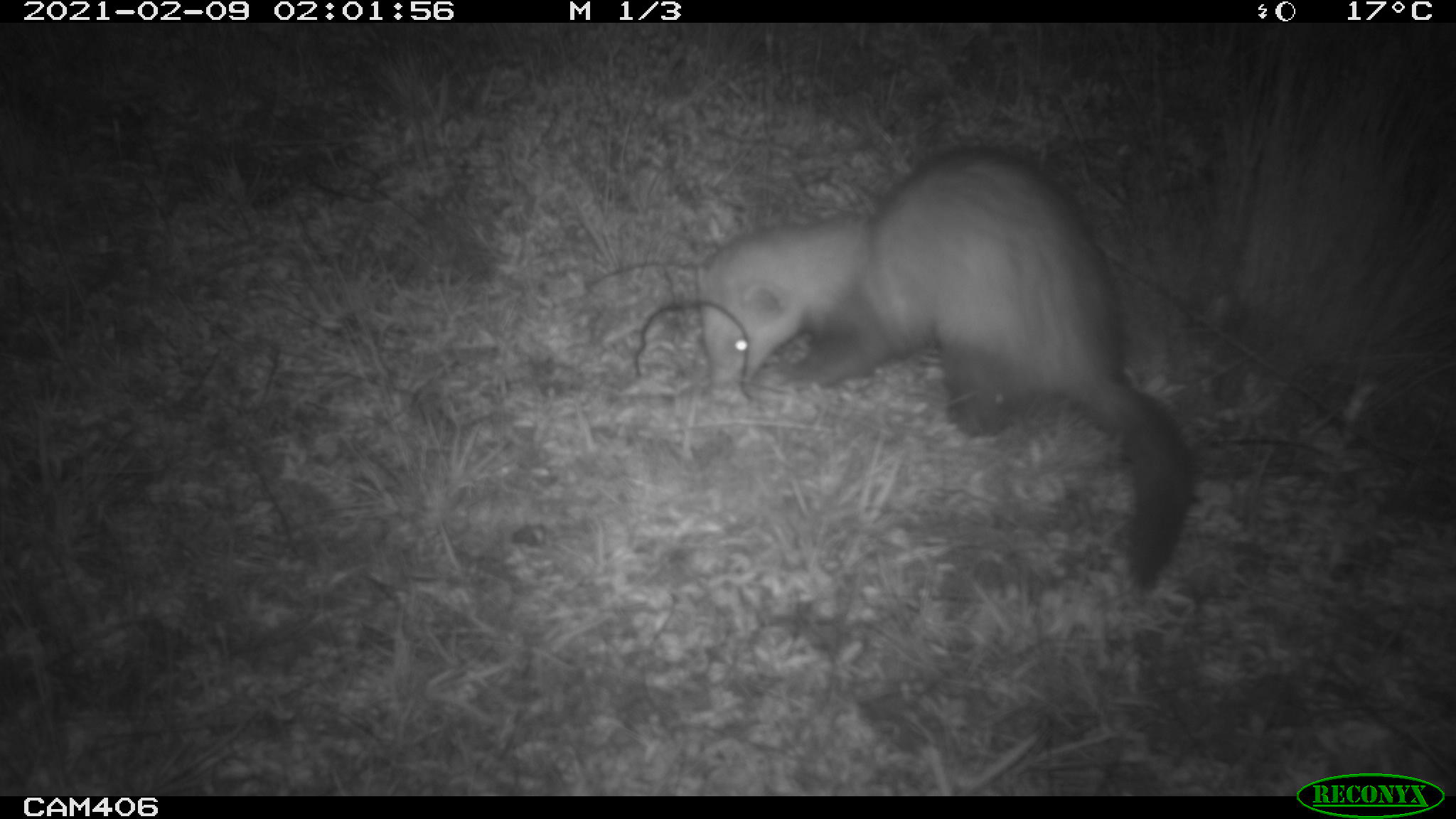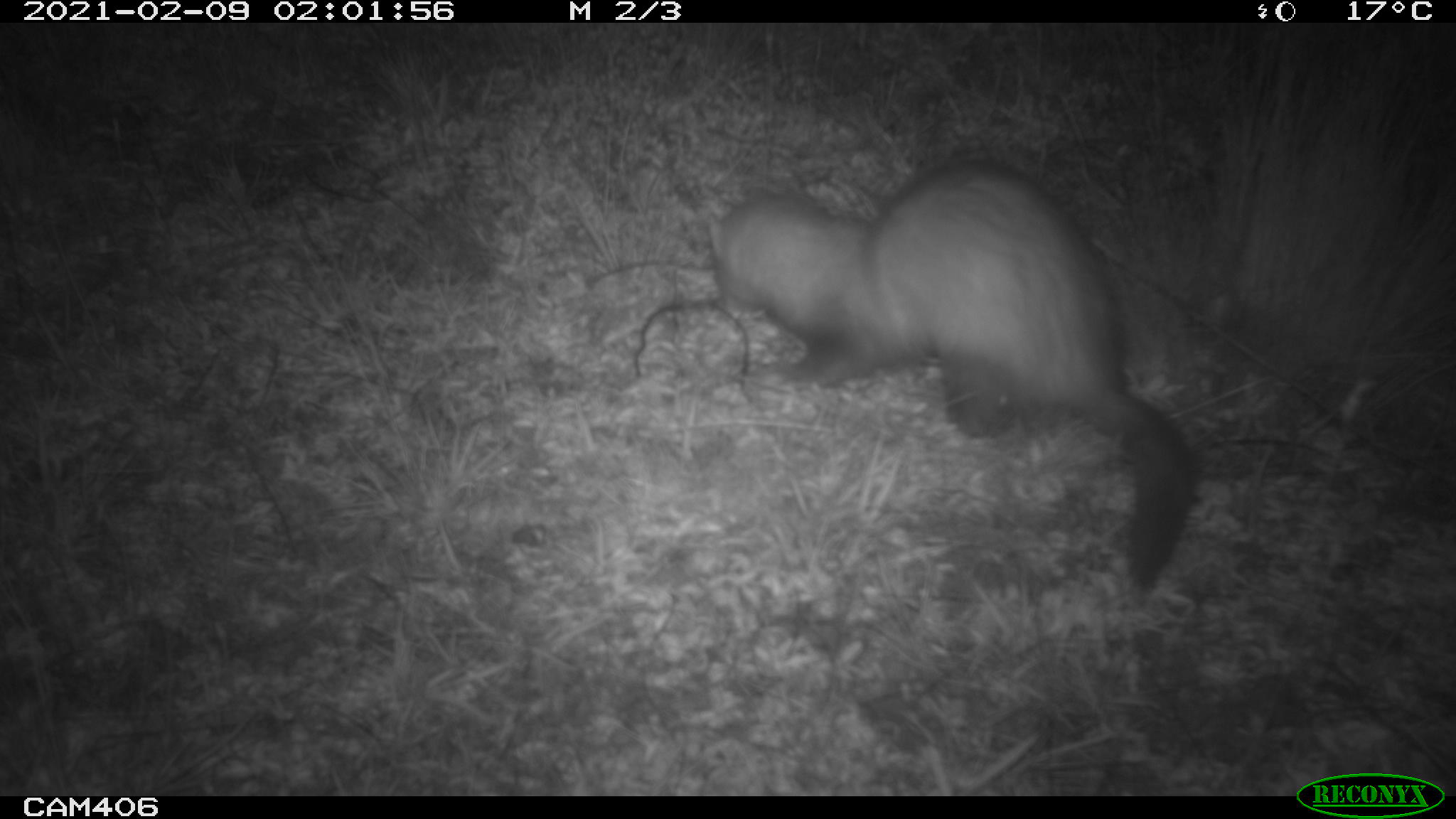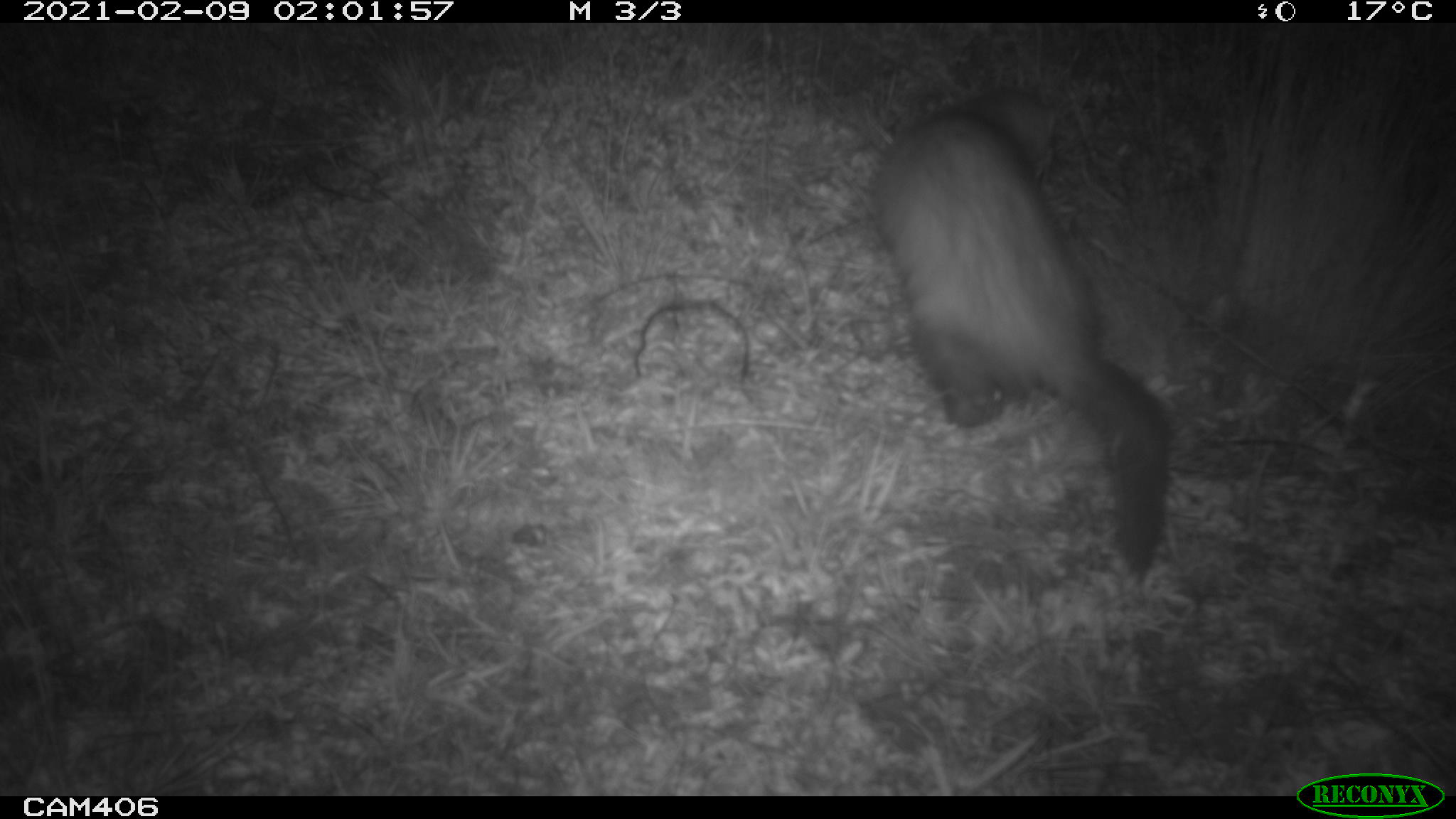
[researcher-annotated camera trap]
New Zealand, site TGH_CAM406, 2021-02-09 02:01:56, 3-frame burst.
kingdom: Animalia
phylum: Chordata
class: Mammalia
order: Carnivora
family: Mustelidae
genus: Mustela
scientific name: Mustela furo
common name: ferret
Ferret (Mustela furo).